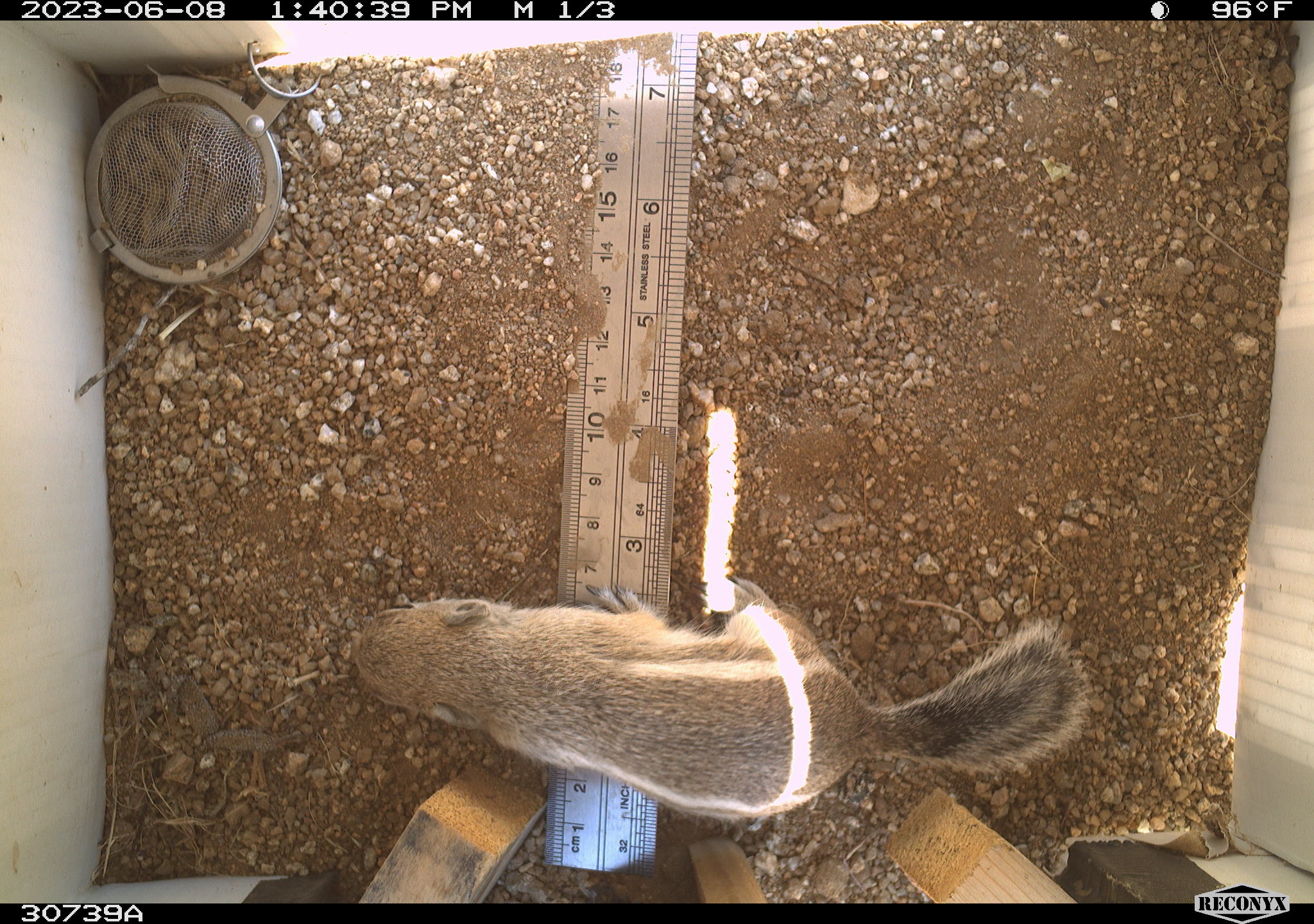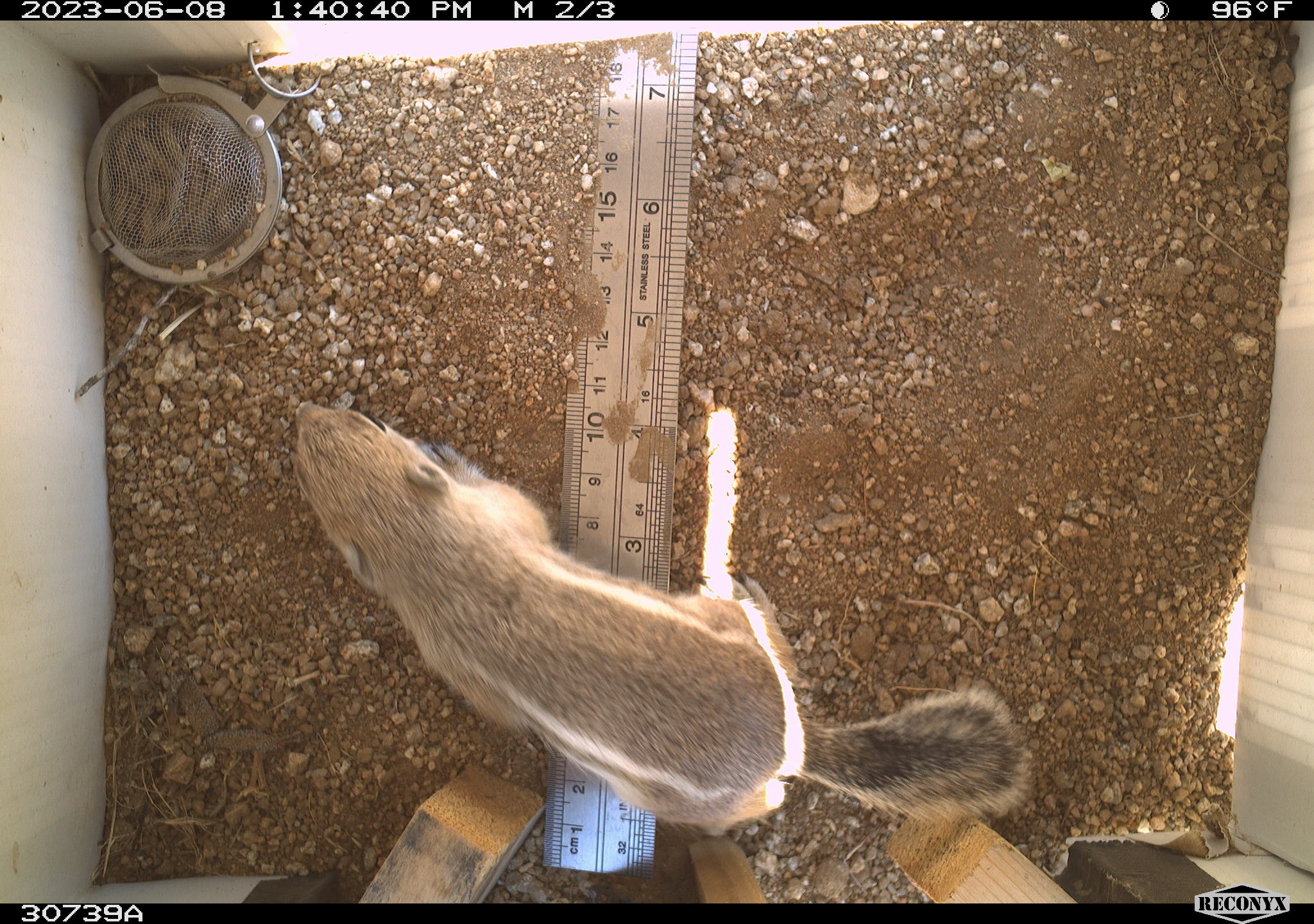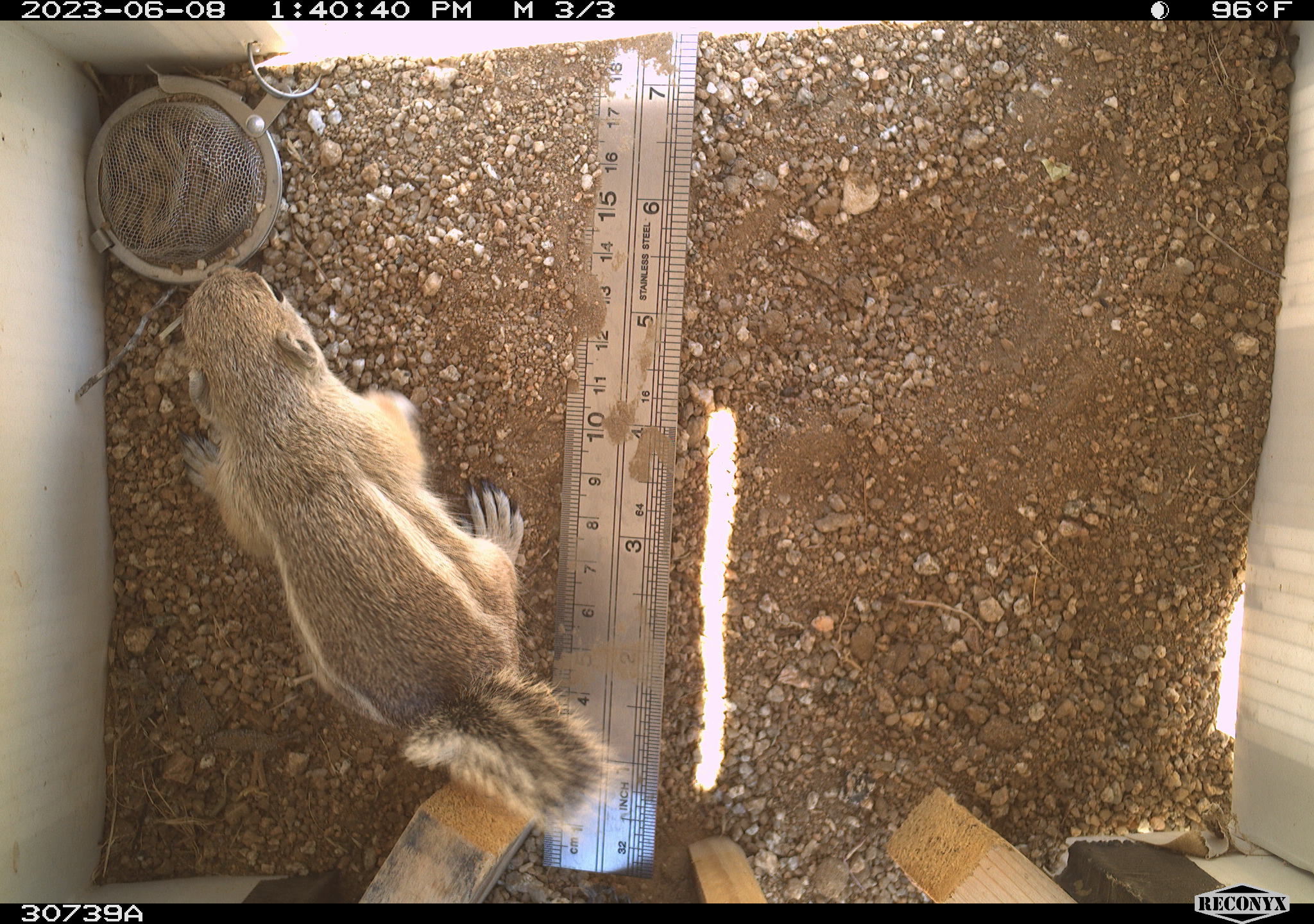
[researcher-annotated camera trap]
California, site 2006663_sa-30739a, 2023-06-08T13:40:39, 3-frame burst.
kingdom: Animalia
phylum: Chordata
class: Mammalia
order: Rodentia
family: Sciuridae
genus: Ammospermophilus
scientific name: Ammospermophilus leucurus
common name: white-tailed antelope squirrel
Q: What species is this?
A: White-tailed antelope squirrel (Ammospermophilus leucurus).